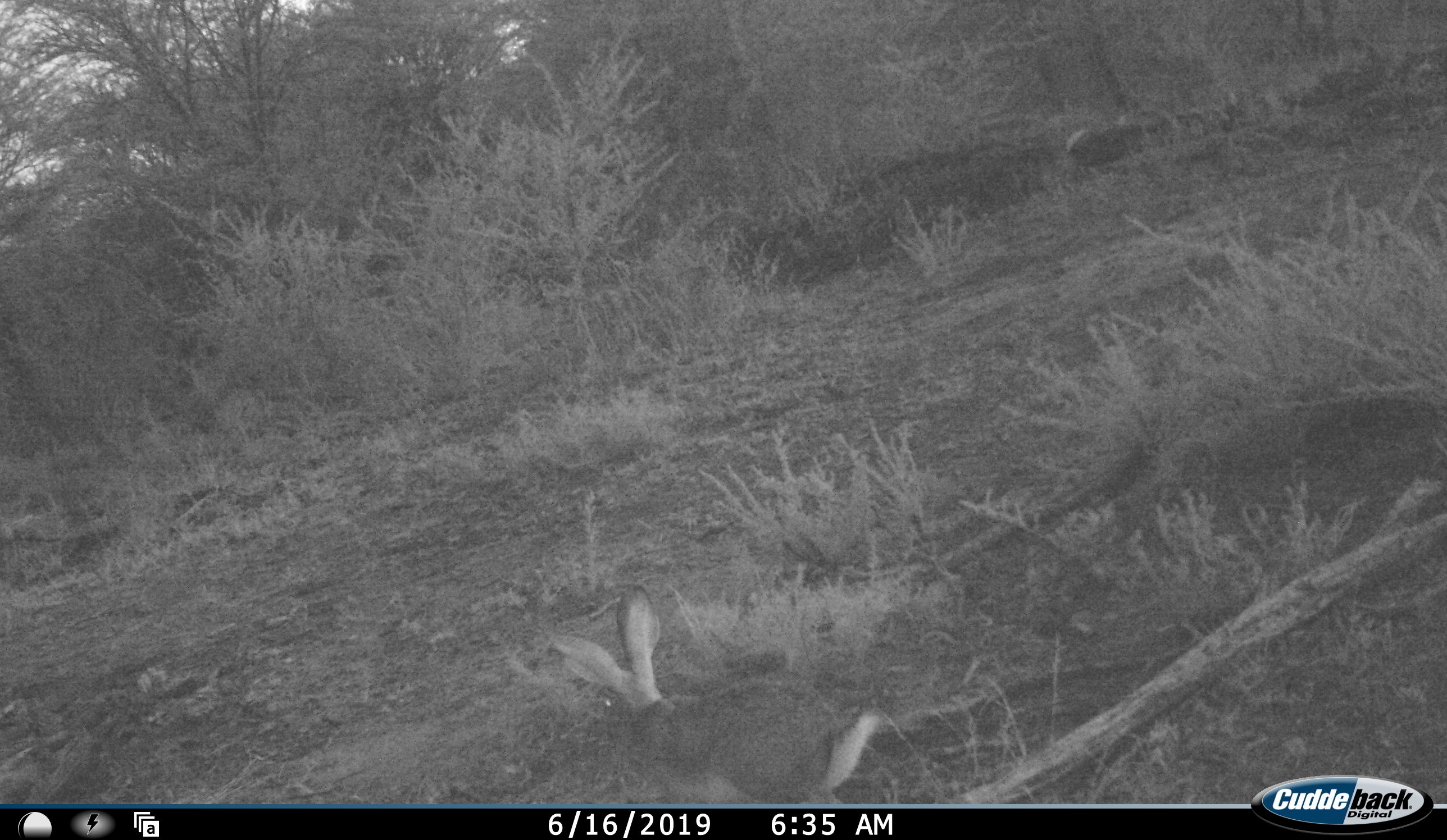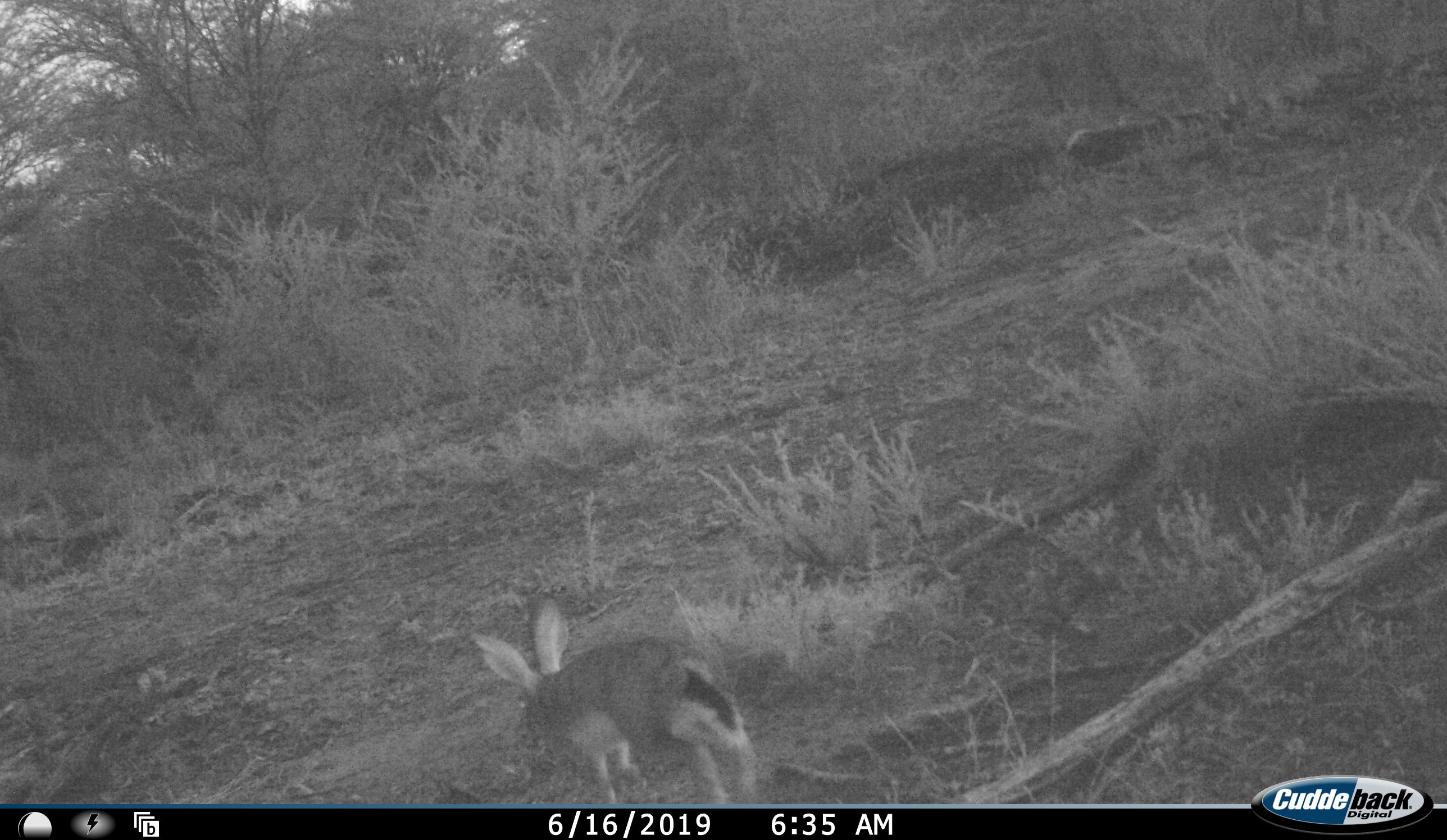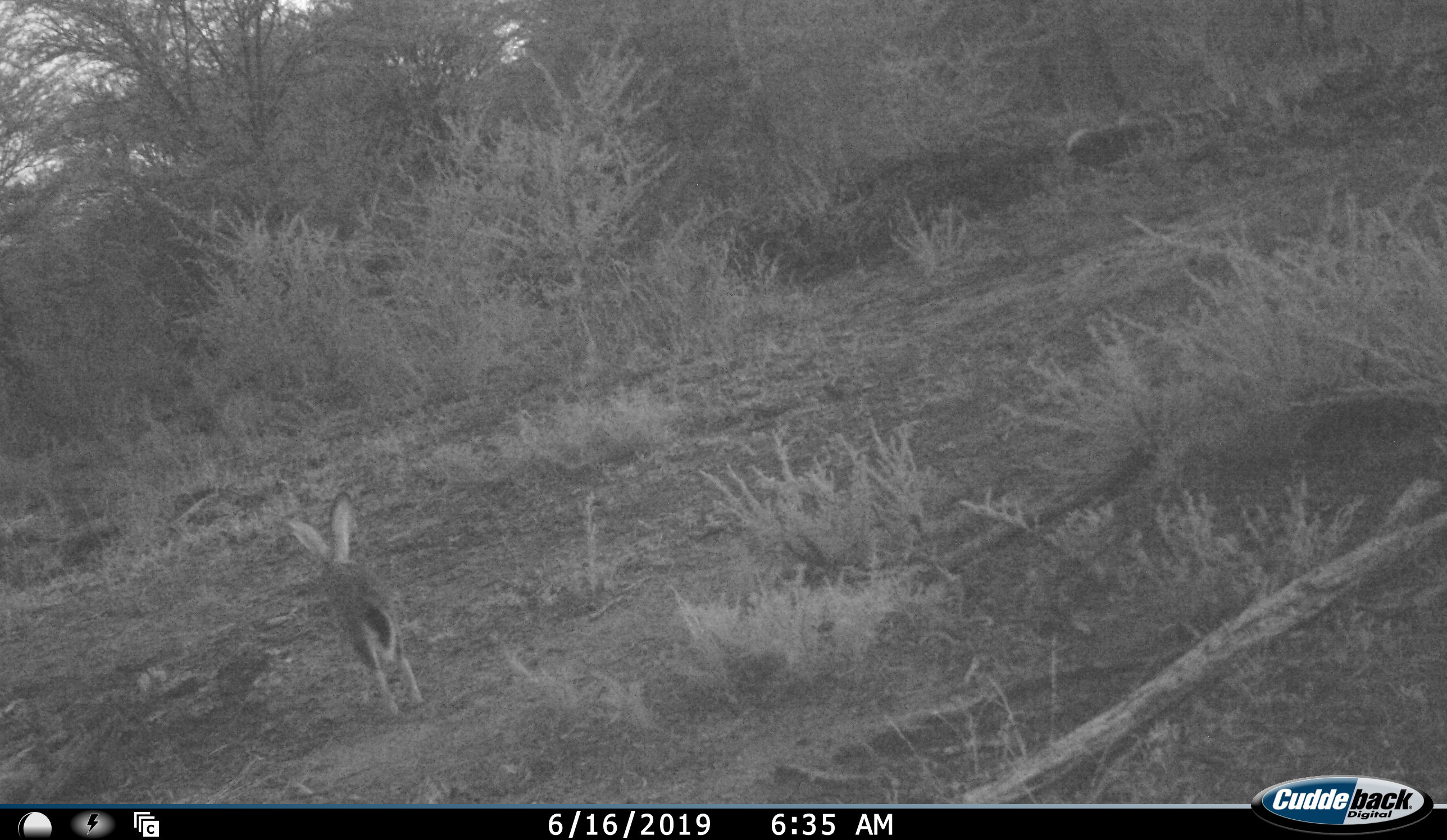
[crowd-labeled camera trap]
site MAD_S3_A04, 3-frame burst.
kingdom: Animalia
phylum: Chordata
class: Mammalia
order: Lagomorpha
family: Leporidae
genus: Lepus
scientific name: Lepus capensis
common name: cape hare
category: harecape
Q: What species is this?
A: Harecape (cape hare) (Lepus capensis).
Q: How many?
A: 1.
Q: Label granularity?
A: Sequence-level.